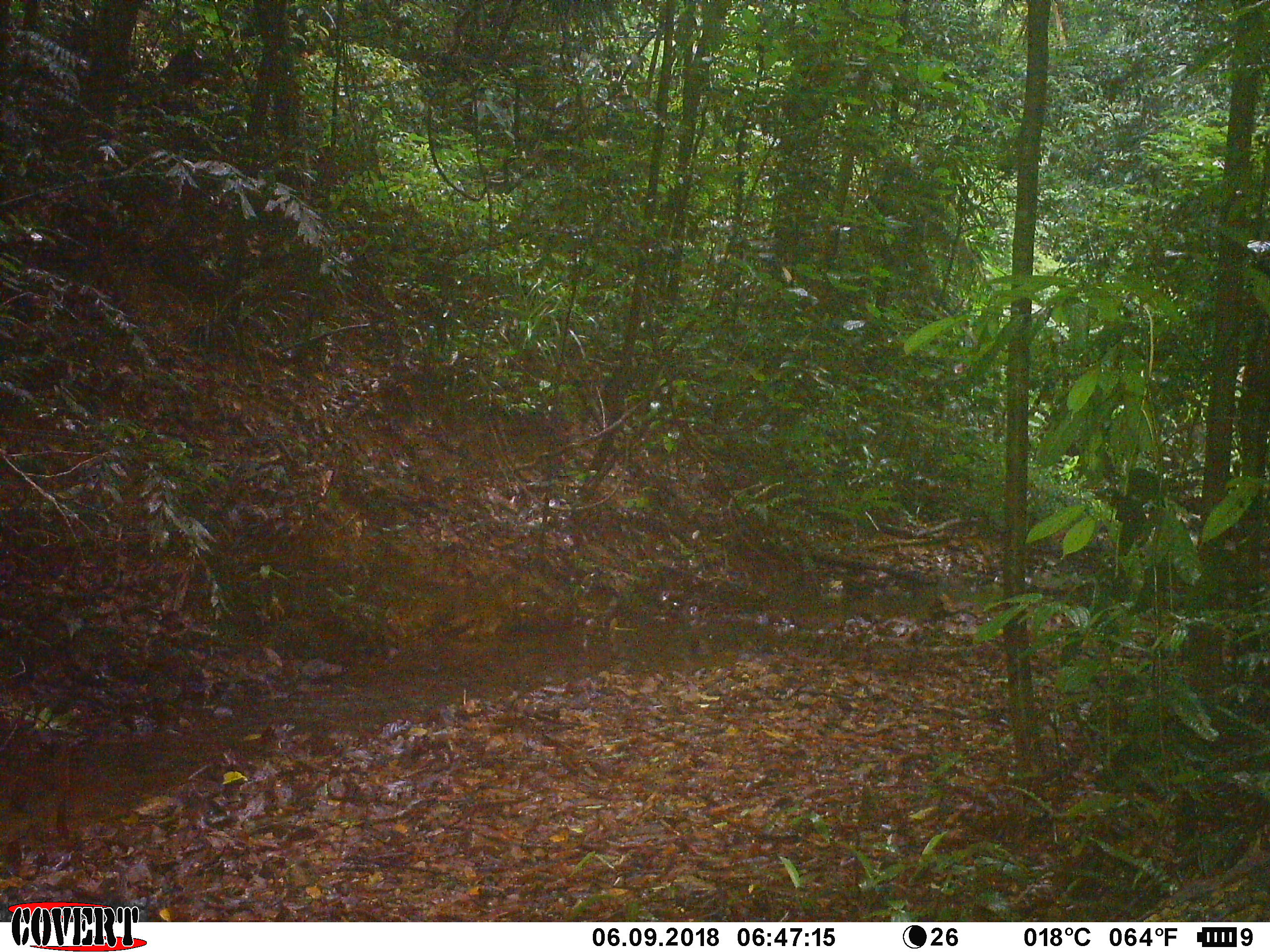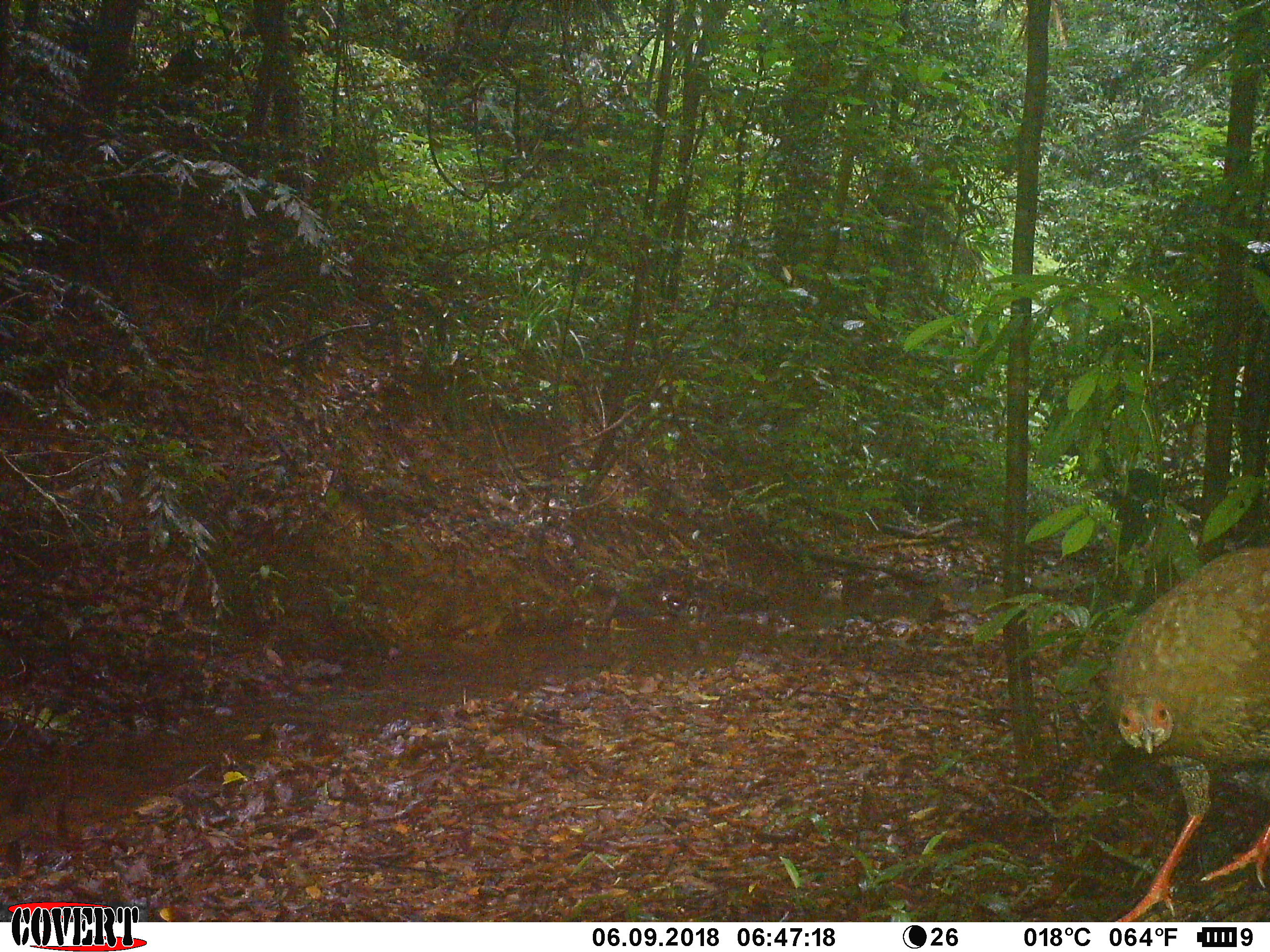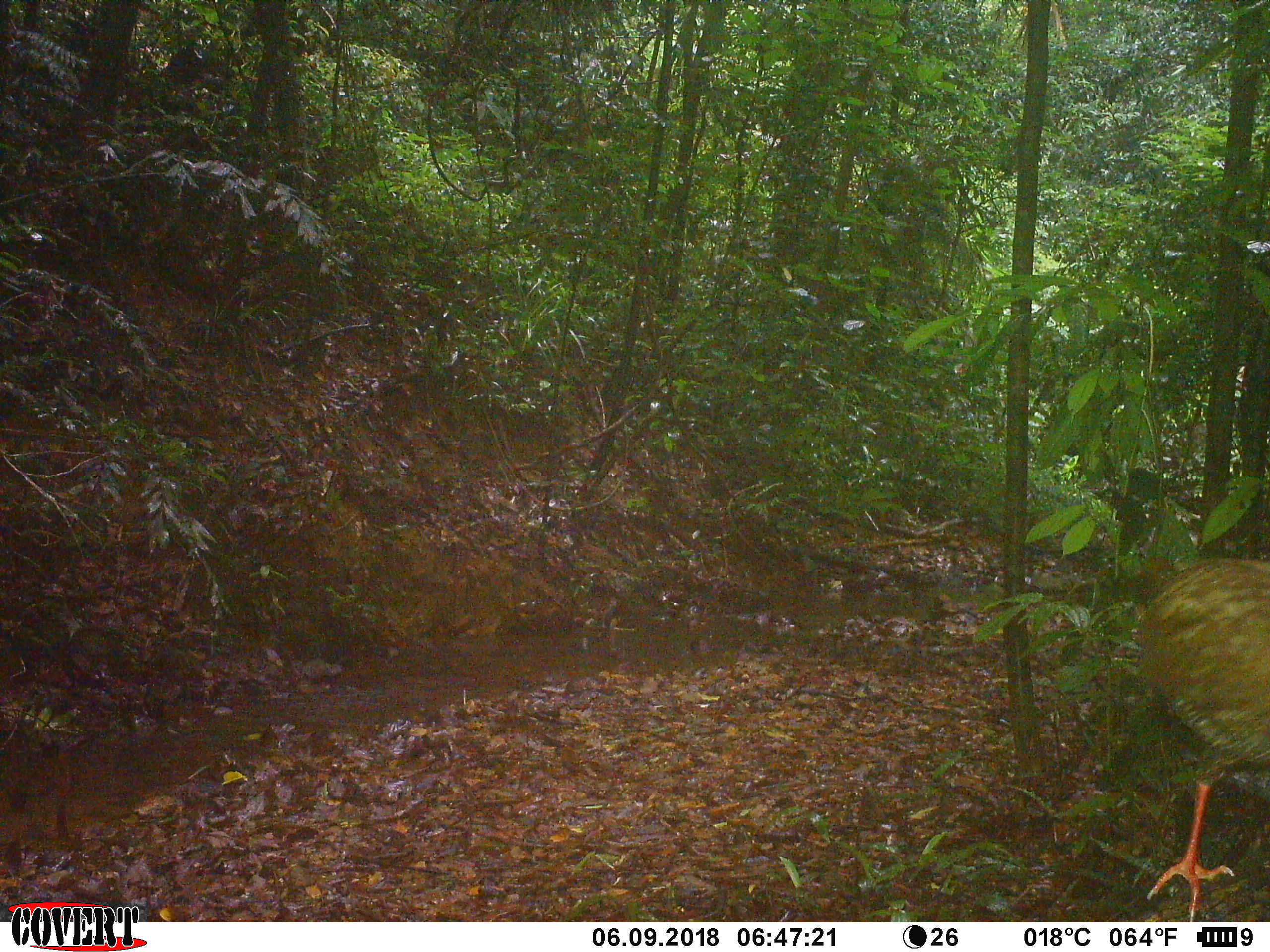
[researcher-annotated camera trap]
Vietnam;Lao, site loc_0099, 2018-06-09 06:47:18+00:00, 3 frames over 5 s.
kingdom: Animalia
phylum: Chordata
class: Aves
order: Galliformes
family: Phasianidae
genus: Lophura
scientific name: Lophura nycthemera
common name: silver pheasant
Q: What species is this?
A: Silver pheasant (Lophura nycthemera).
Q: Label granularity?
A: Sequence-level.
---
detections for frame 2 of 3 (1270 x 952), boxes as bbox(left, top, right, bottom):
silver pheasant: bbox(1103, 543, 1268, 920)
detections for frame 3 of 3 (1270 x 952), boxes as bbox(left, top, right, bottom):
silver pheasant: bbox(1130, 551, 1267, 920)